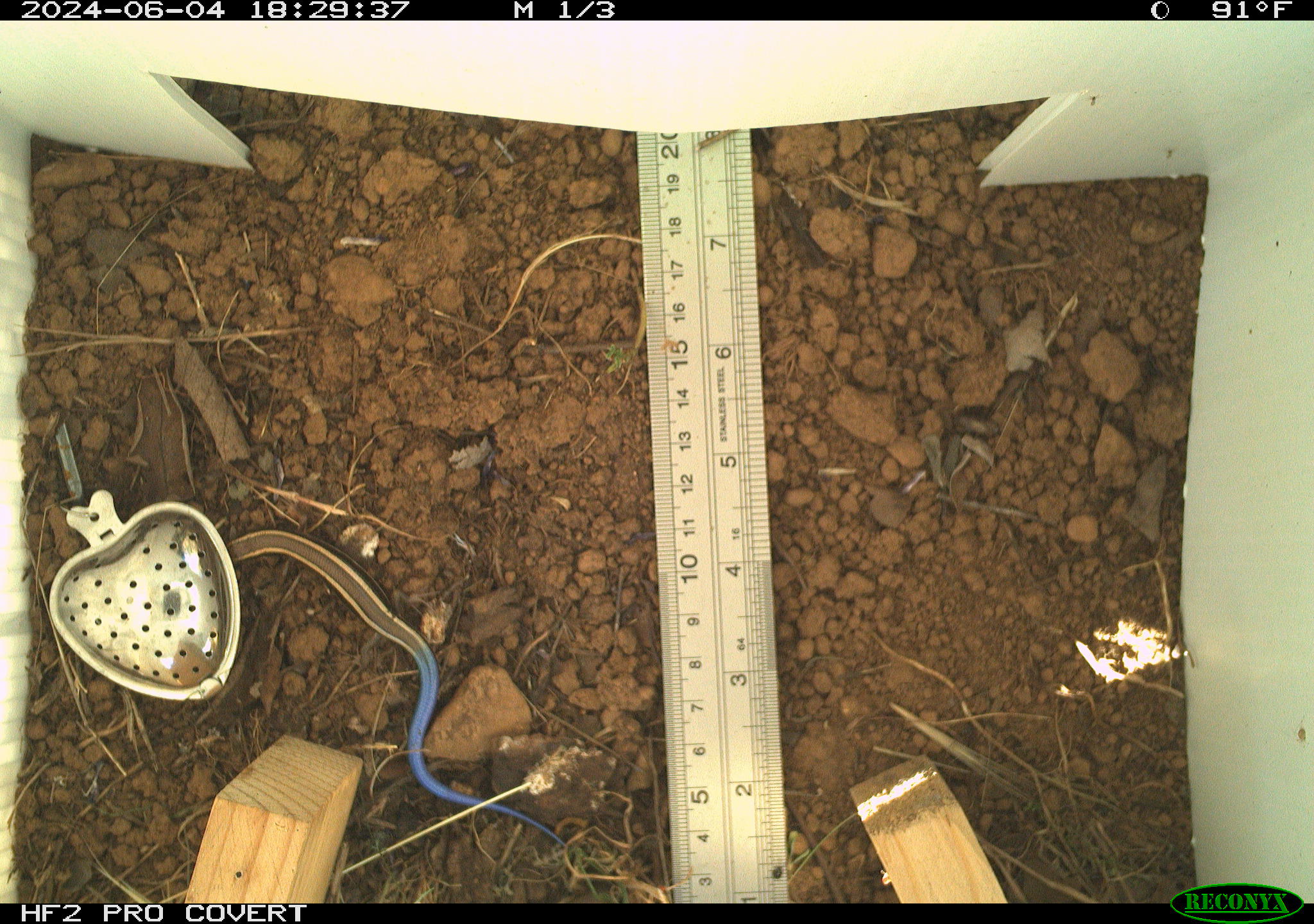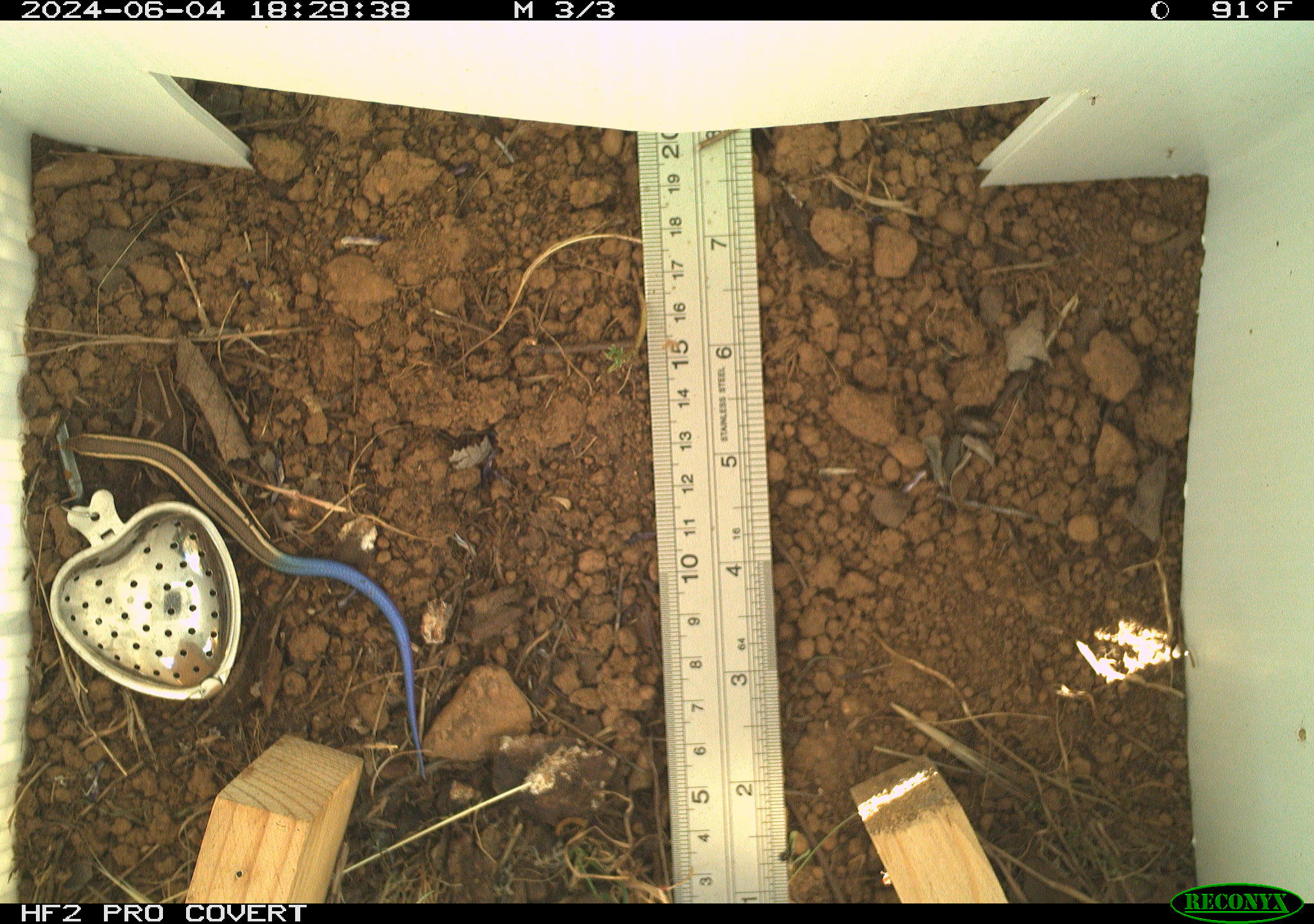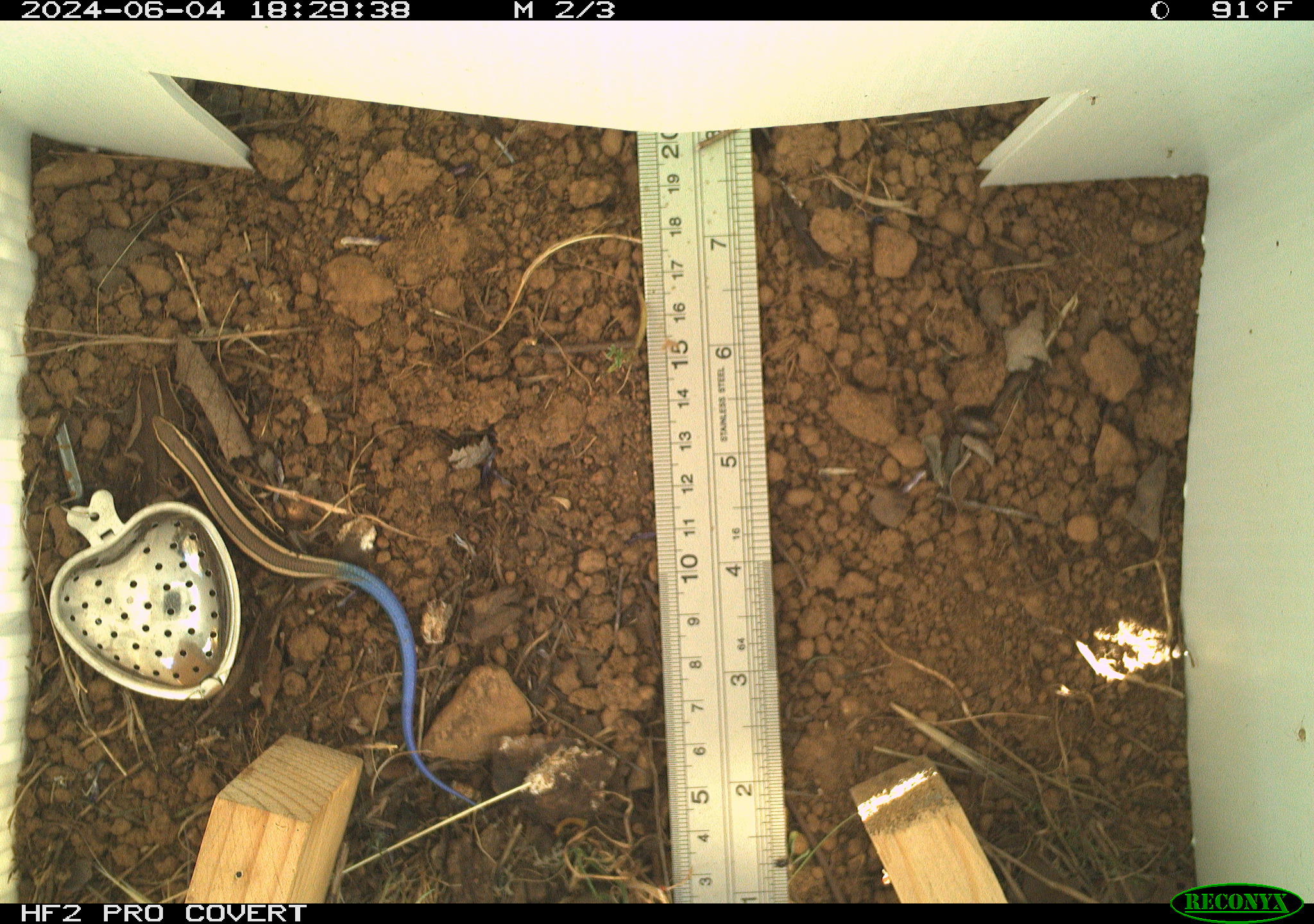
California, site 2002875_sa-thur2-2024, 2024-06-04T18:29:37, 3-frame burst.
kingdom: Animalia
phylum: Chordata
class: Reptilia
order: Squamata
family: Scincidae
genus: Plestiodon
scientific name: Plestiodon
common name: blue-tailed skinks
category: plestiodon species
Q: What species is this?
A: Plestiodon species (blue-tailed skinks) (Plestiodon).